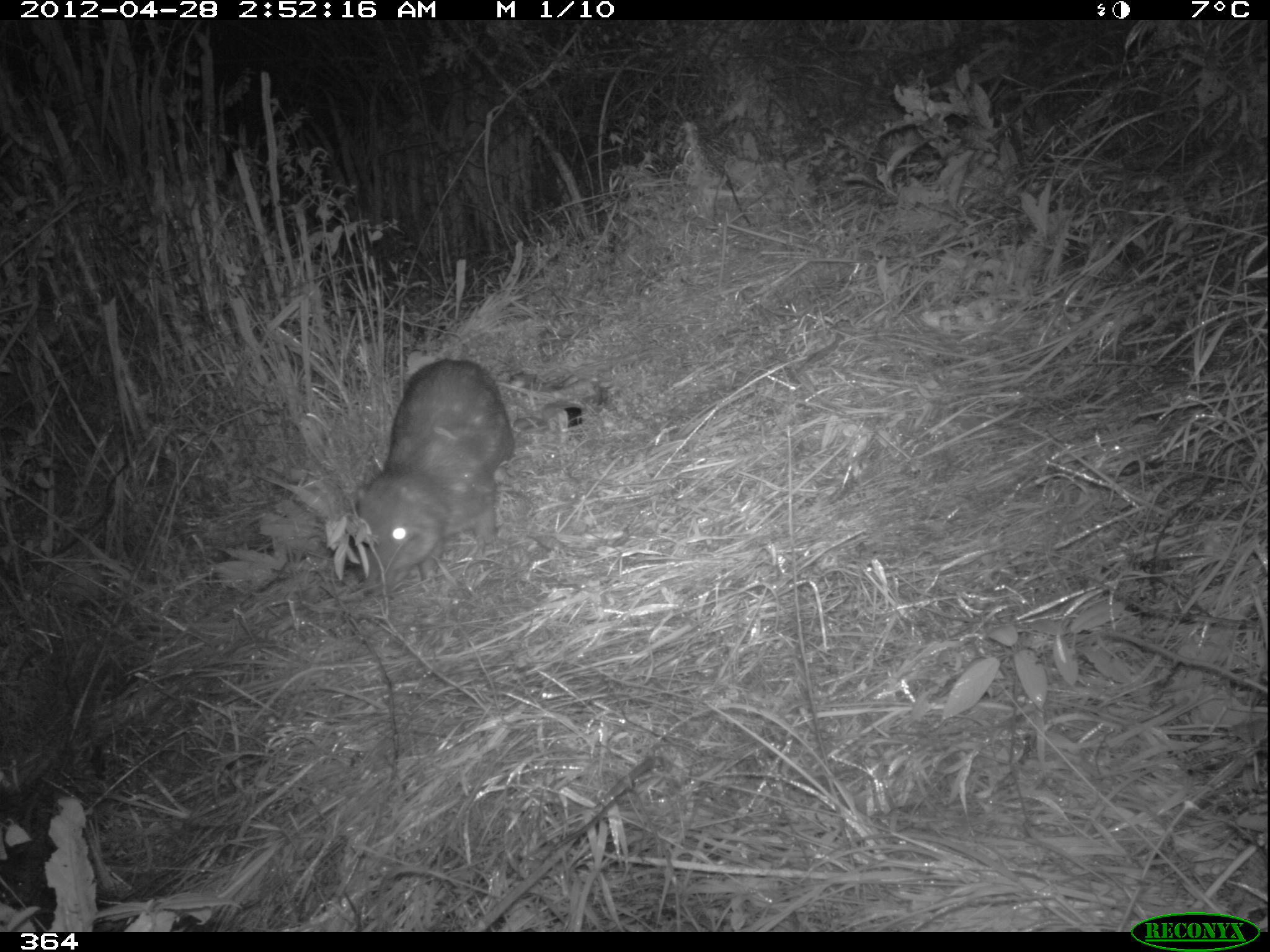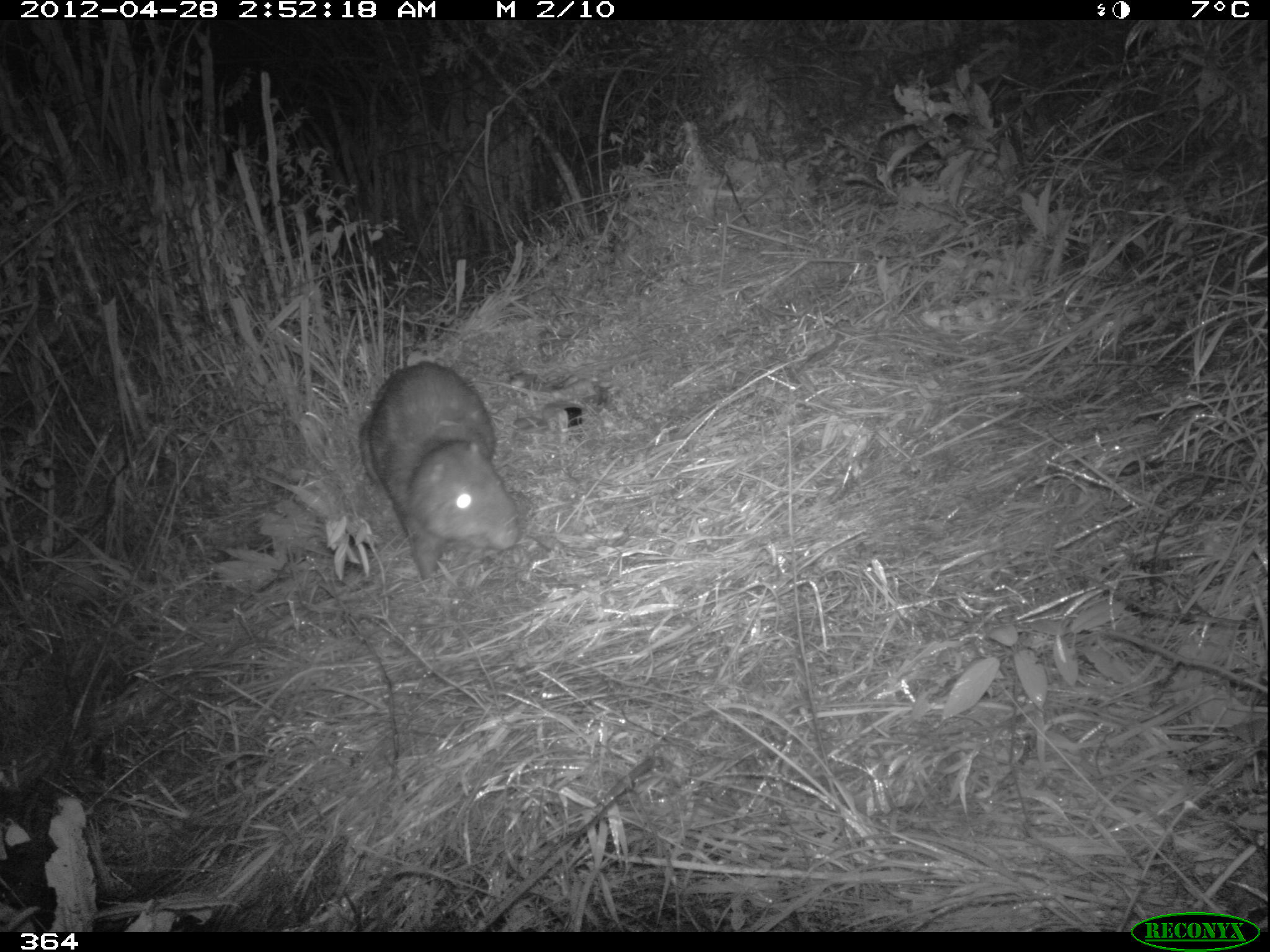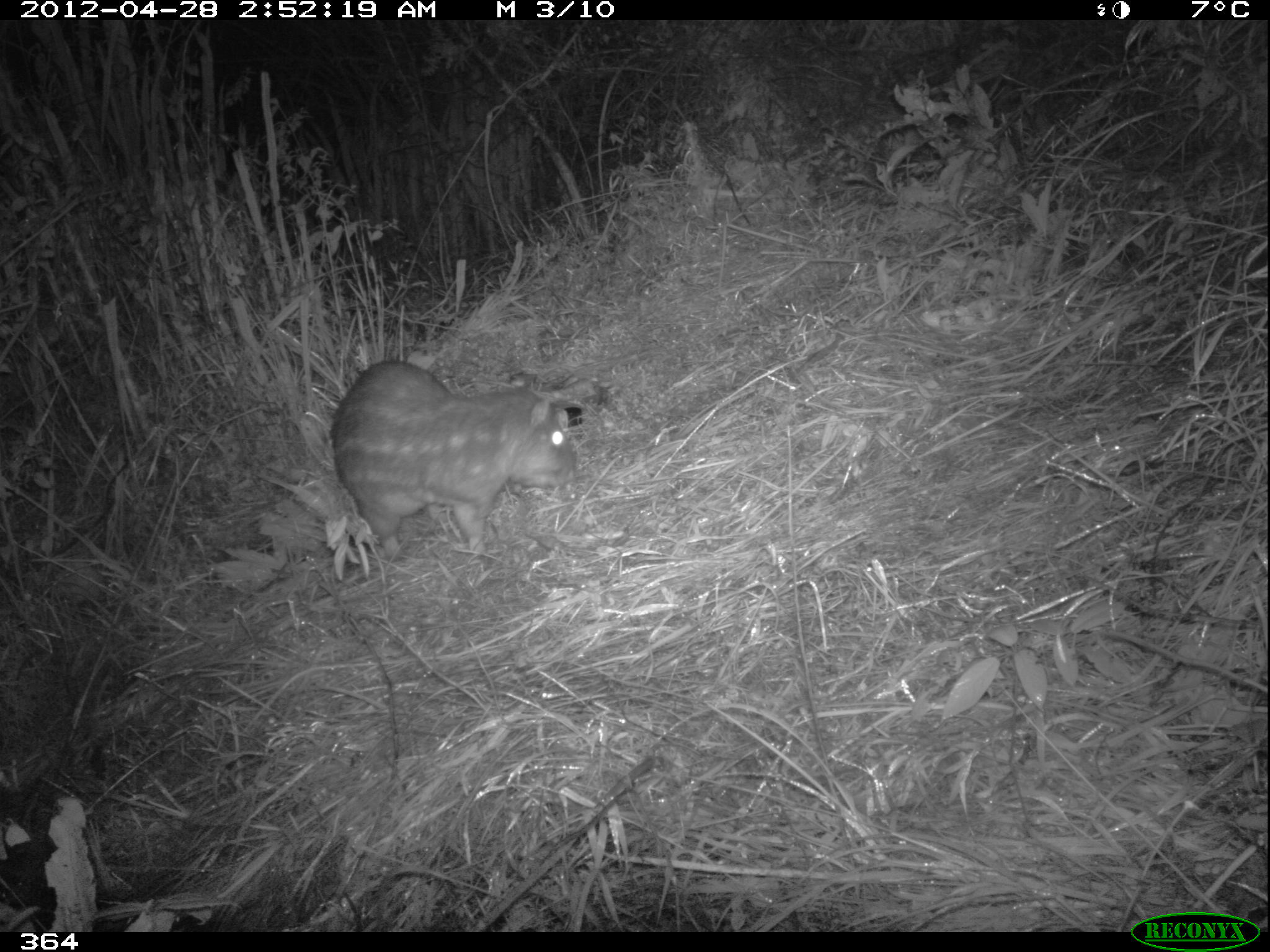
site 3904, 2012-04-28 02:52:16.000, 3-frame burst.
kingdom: Animalia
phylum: Chordata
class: Mammalia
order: Rodentia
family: Cuniculidae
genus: Cuniculus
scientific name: Cuniculus taczanowskii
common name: mountain paca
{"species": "Cuniculus taczanowskii (mountain paca)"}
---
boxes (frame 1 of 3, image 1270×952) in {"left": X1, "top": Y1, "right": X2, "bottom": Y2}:
cuniculus taczanowskii: {"left": 346, "top": 357, "right": 519, "bottom": 598}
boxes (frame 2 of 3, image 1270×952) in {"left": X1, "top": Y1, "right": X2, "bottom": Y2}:
cuniculus taczanowskii: {"left": 356, "top": 357, "right": 522, "bottom": 588}